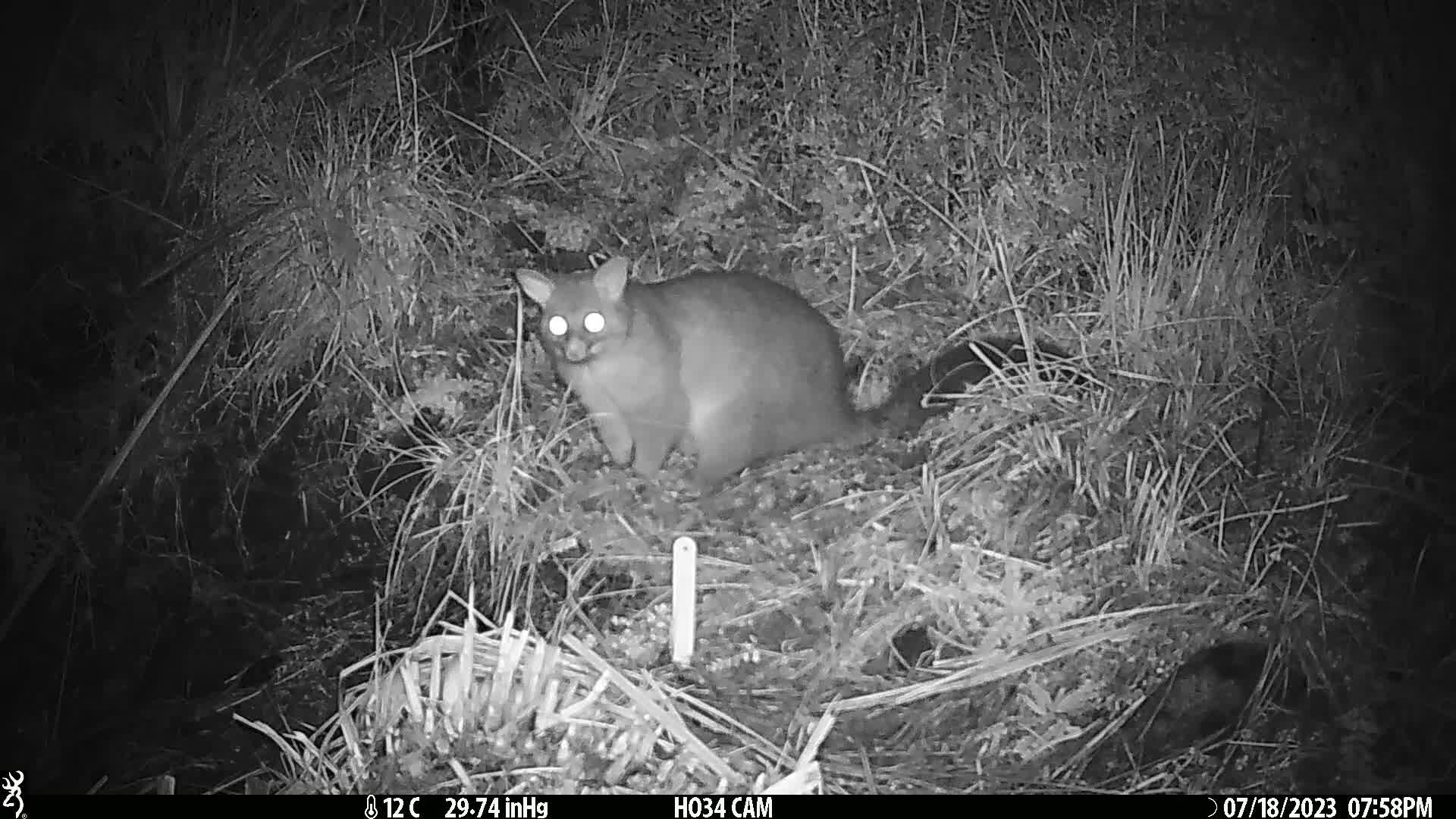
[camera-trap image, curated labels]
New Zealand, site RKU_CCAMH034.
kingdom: Animalia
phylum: Chordata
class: Mammalia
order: Diprotodontia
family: Phalangeridae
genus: Trichosurus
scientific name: Trichosurus vulpecula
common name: common brushtail possum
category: possum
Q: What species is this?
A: Possum (common brushtail possum) (Trichosurus vulpecula).